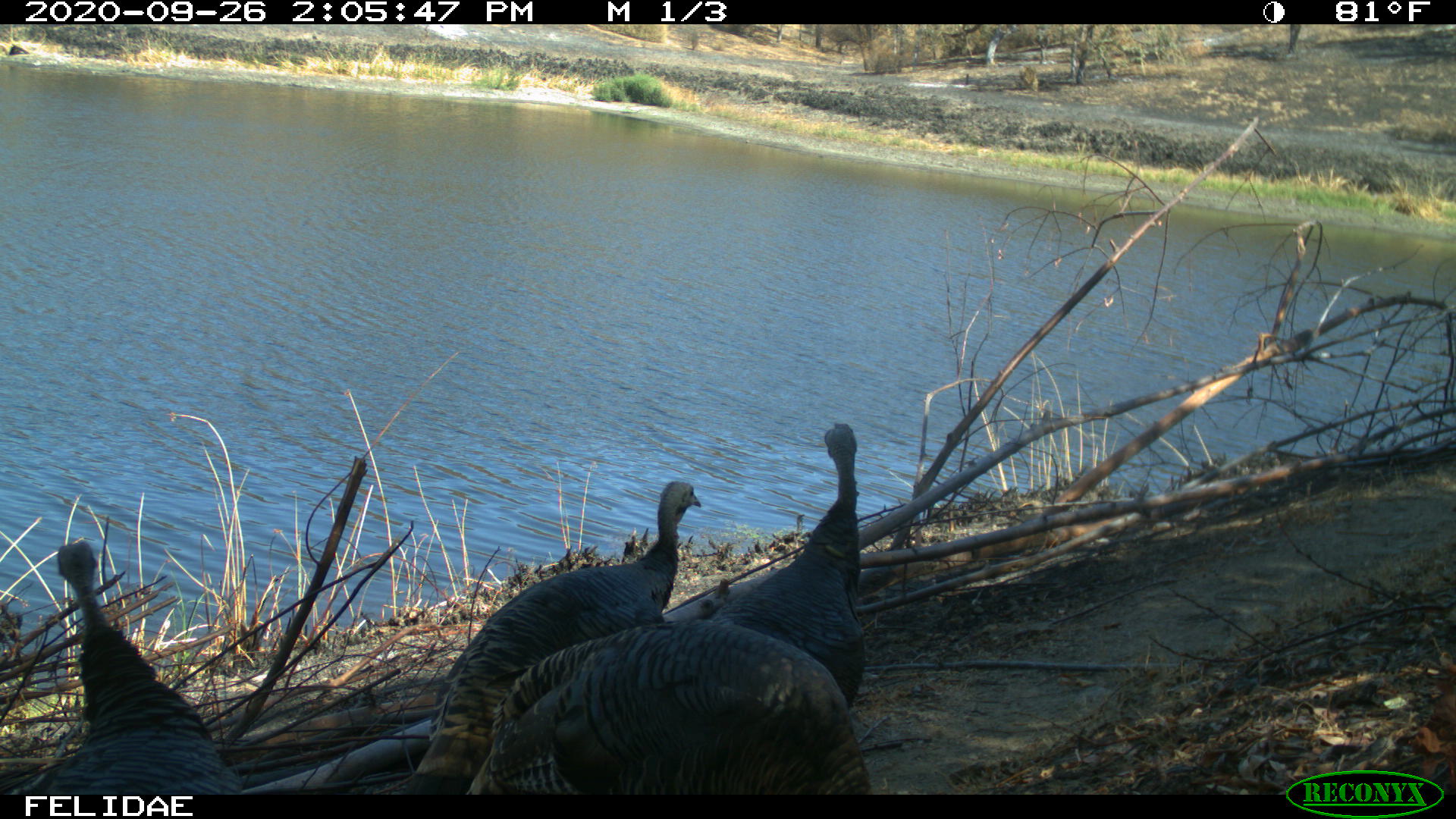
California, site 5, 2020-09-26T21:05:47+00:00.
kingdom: Animalia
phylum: Chordata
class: Aves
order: Galliformes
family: Phasianidae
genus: Meleagris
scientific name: Meleagris gallopavo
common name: turkey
Turkey (Meleagris gallopavo).